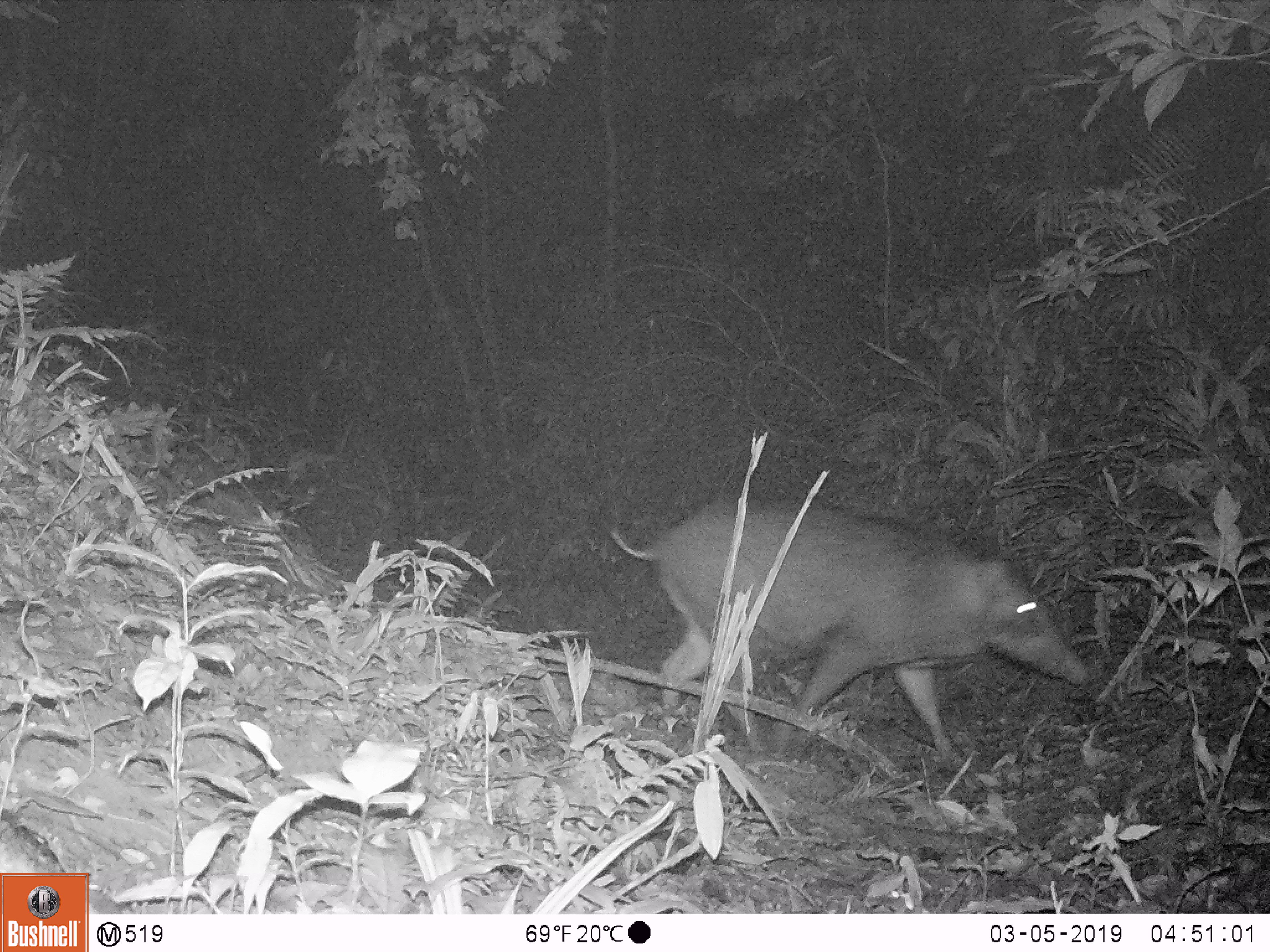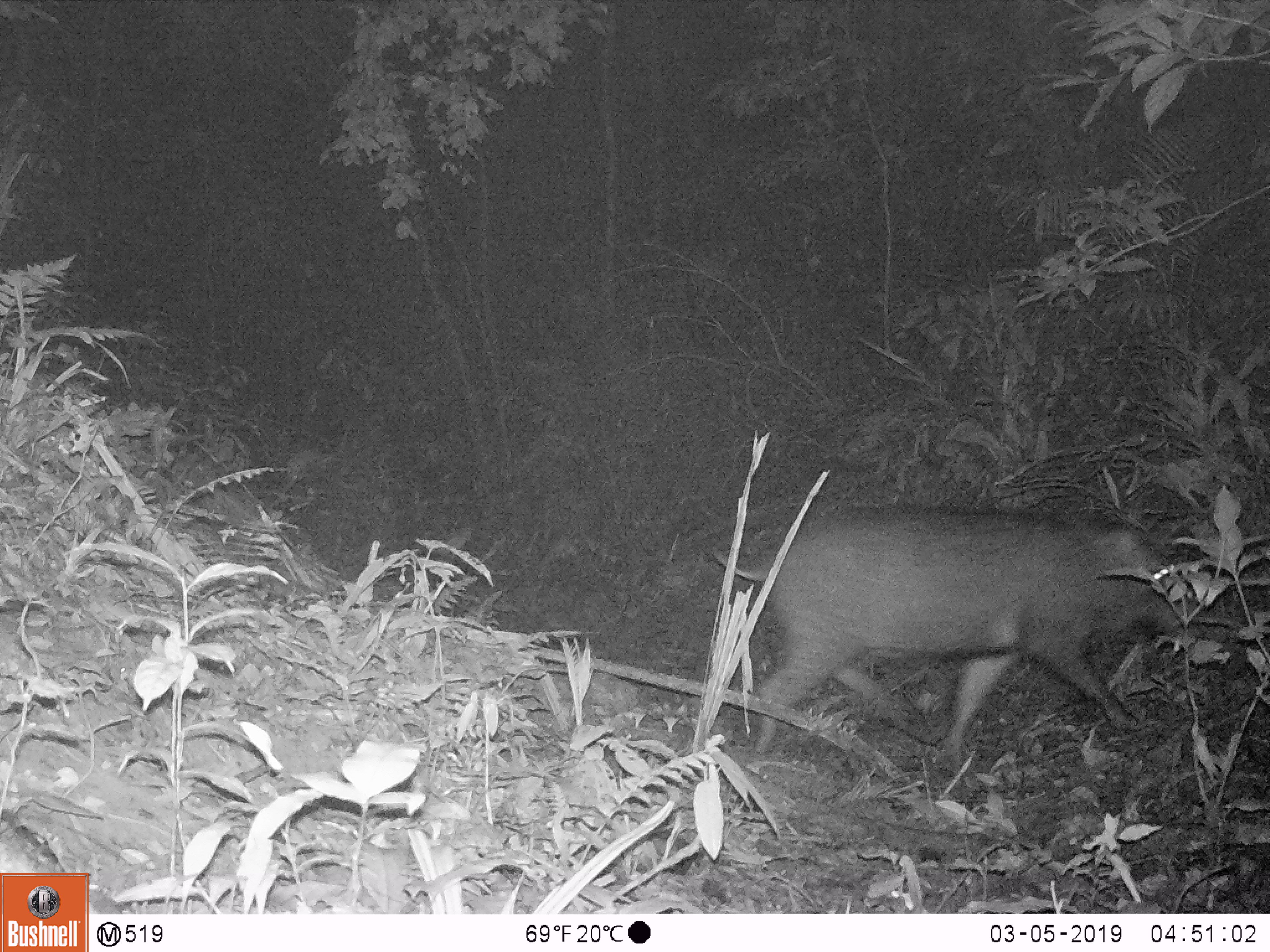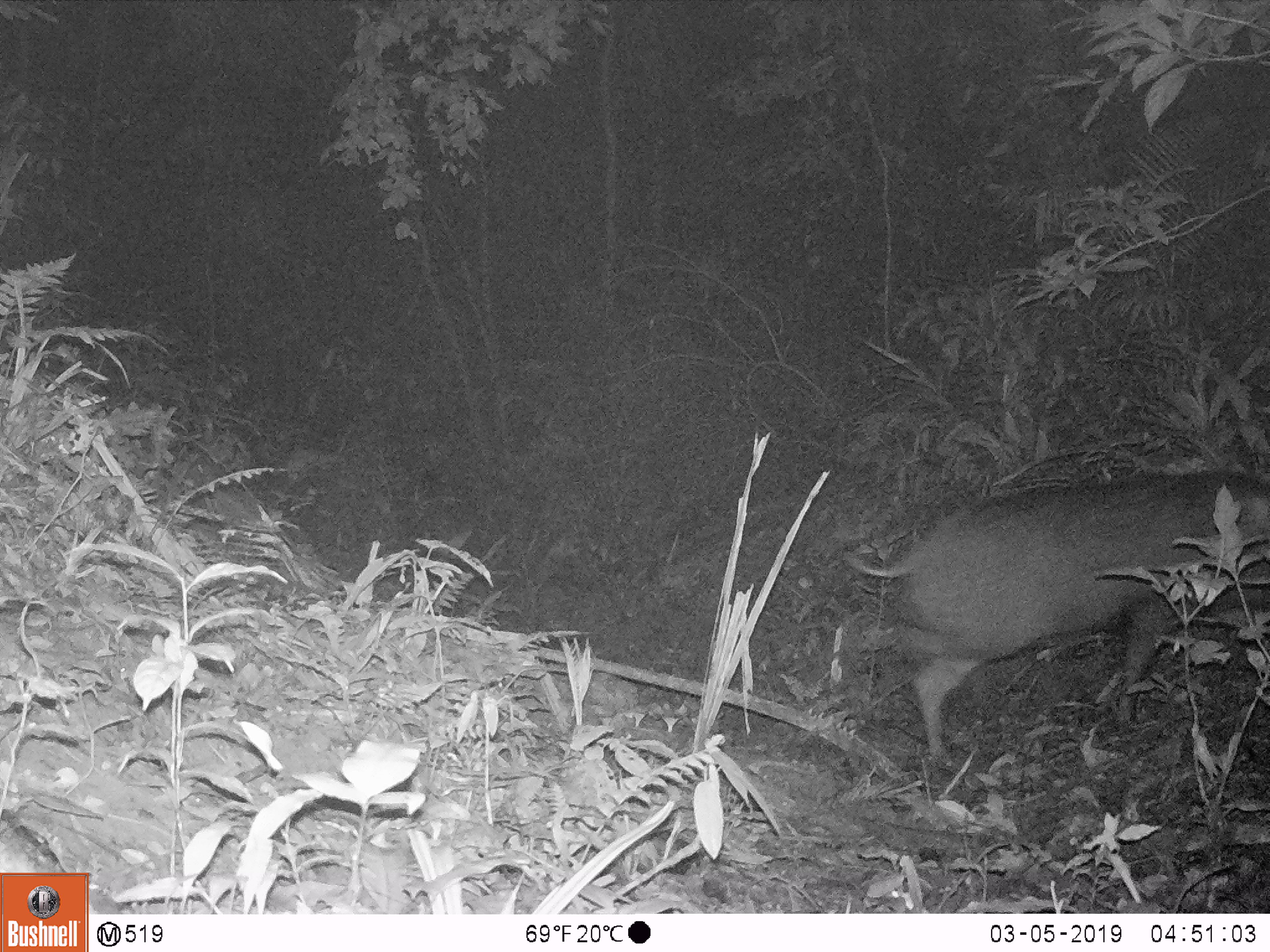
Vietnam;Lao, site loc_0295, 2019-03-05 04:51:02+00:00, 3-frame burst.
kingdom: Animalia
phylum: Chordata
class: Mammalia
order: Artiodactyla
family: Suidae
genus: Sus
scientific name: Sus scrofa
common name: eurasian wild pig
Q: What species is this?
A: Eurasian wild pig (Sus scrofa).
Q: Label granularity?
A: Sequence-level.